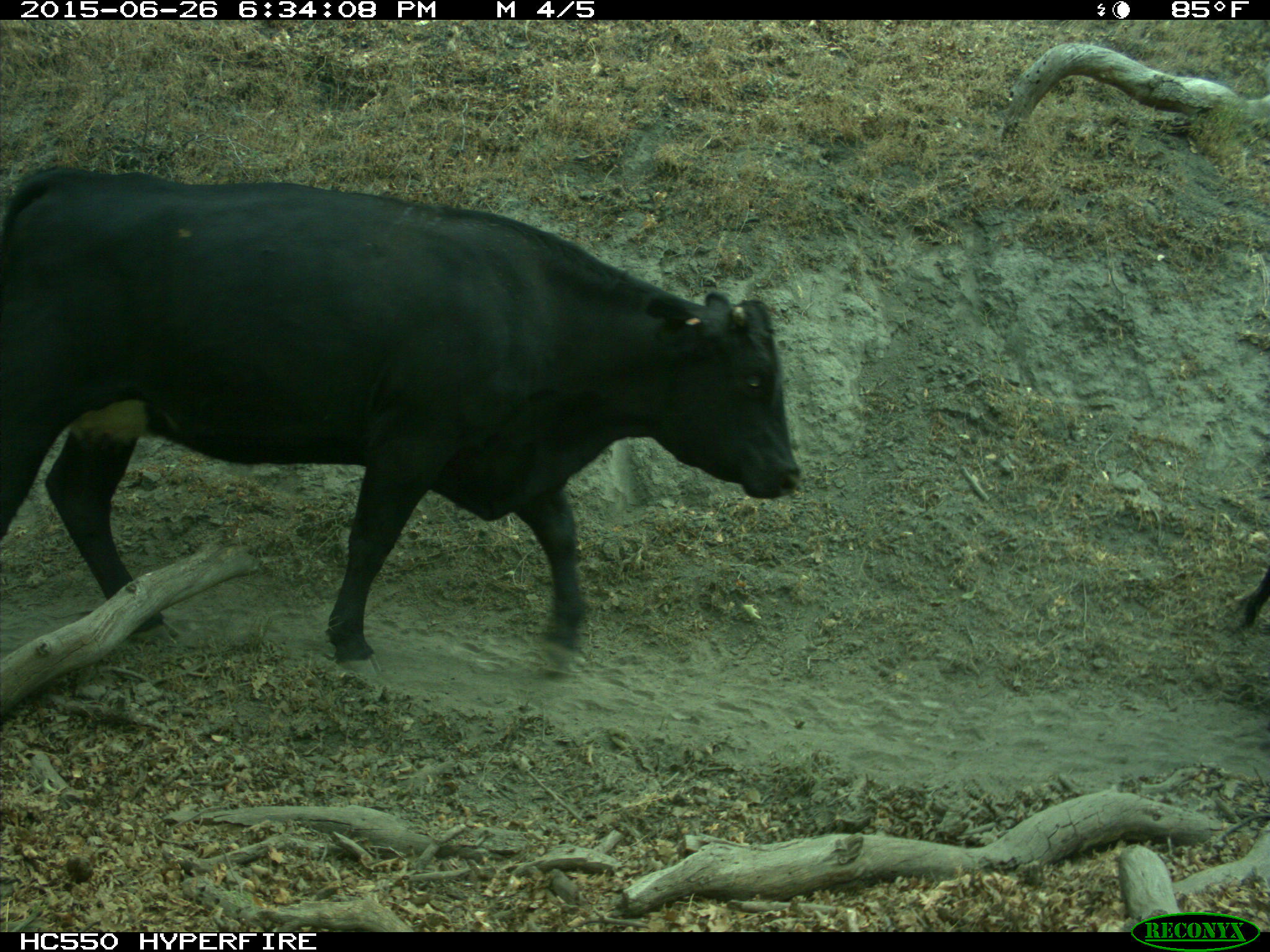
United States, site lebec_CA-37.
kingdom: Animalia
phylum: Chordata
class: Mammalia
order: Artiodactyla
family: Bovidae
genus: Bos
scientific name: Bos taurus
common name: domestic cow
Bos taurus (domestic cow).